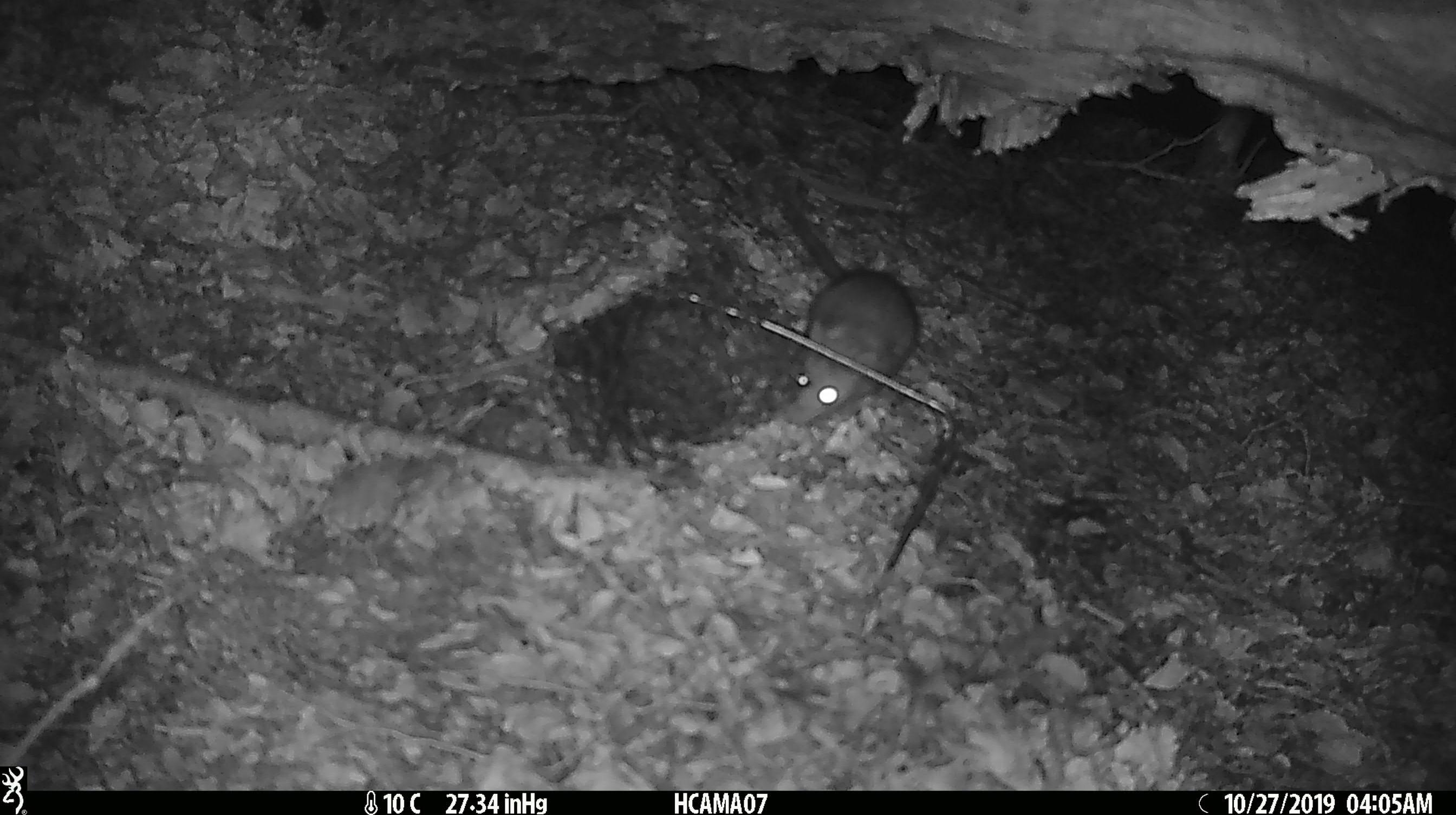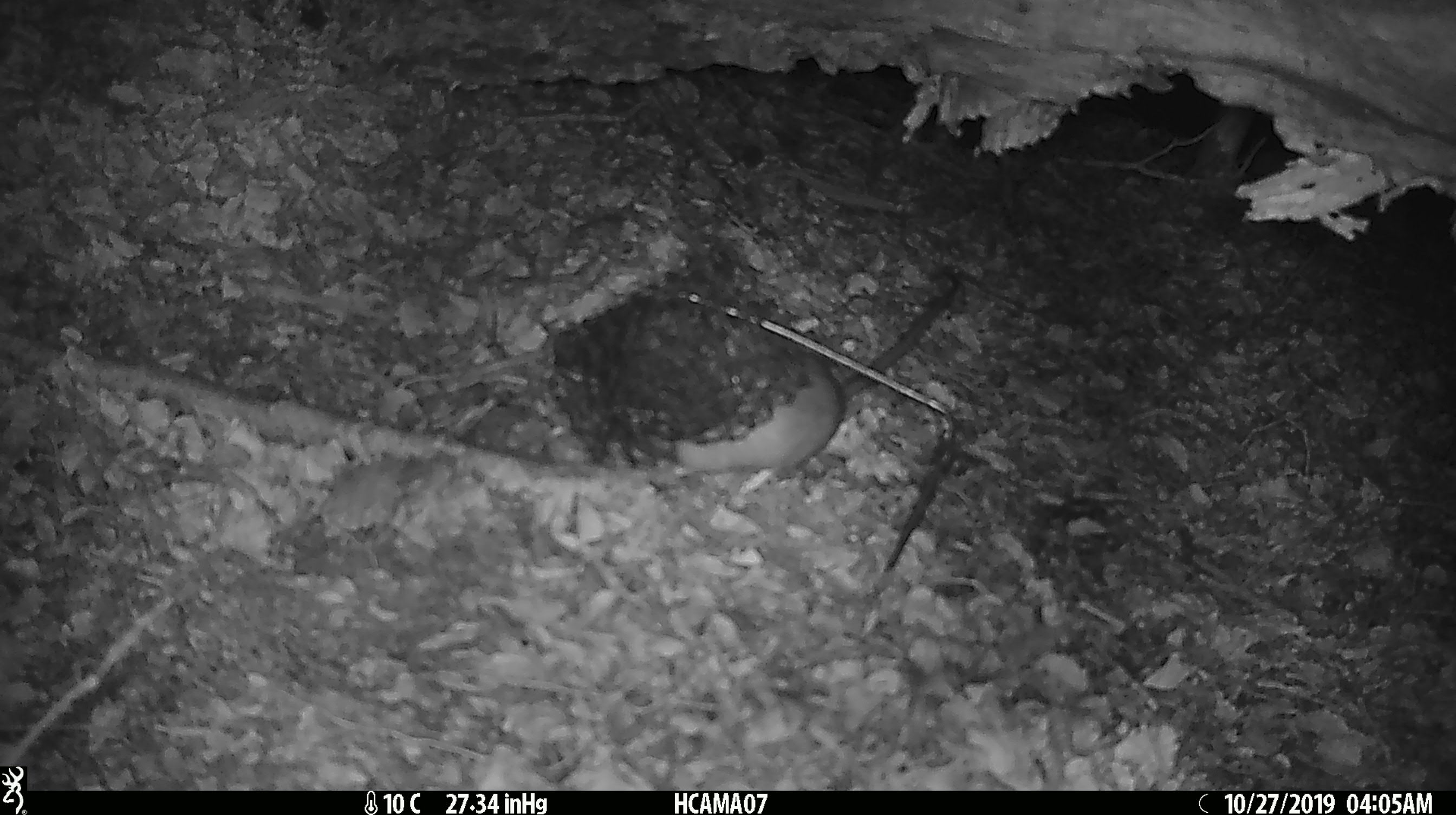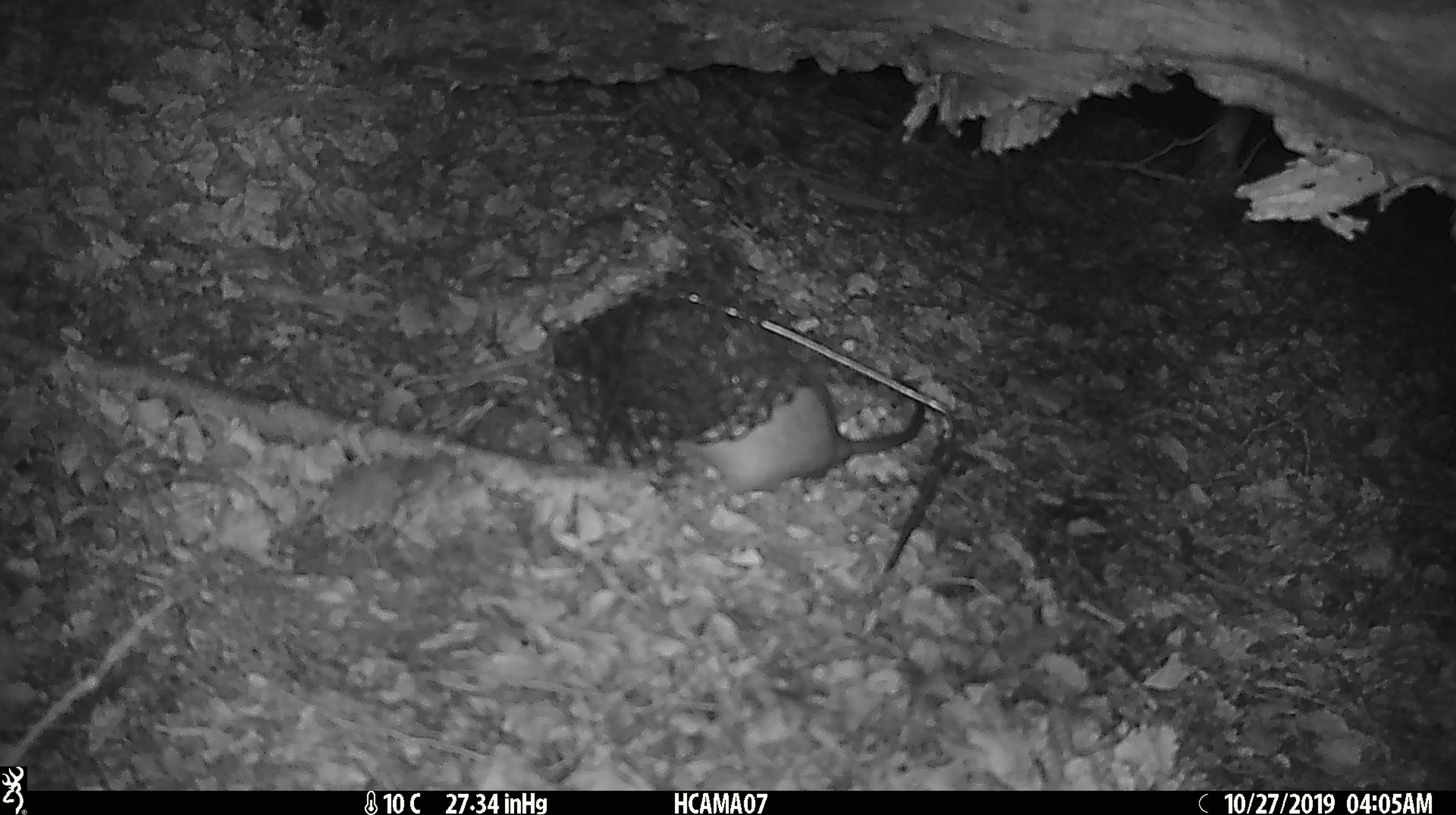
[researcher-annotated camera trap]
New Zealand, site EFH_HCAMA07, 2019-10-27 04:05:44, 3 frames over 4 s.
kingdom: Animalia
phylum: Chordata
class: Mammalia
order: Rodentia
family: Muridae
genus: Rattus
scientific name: Rattus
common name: rat